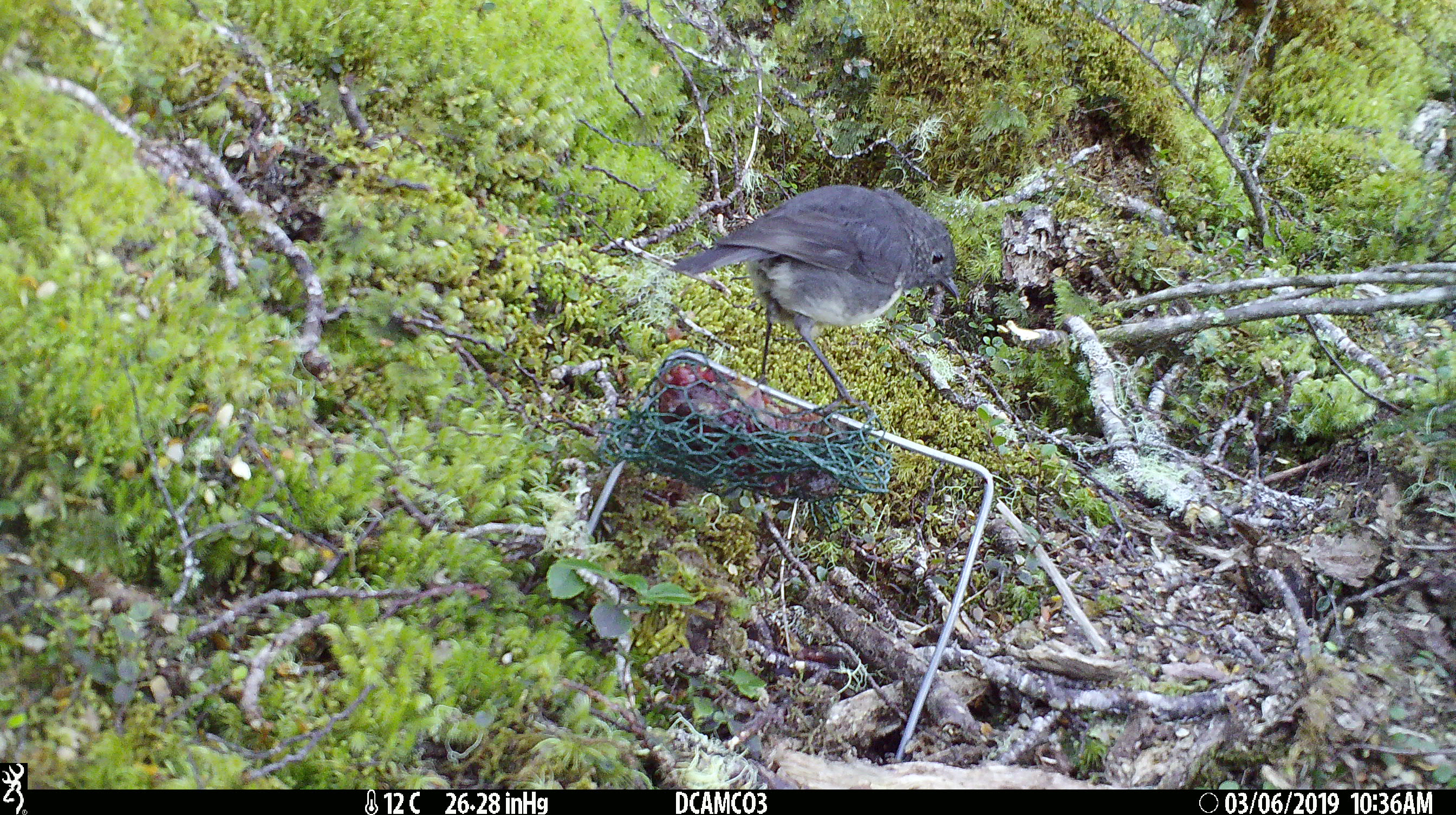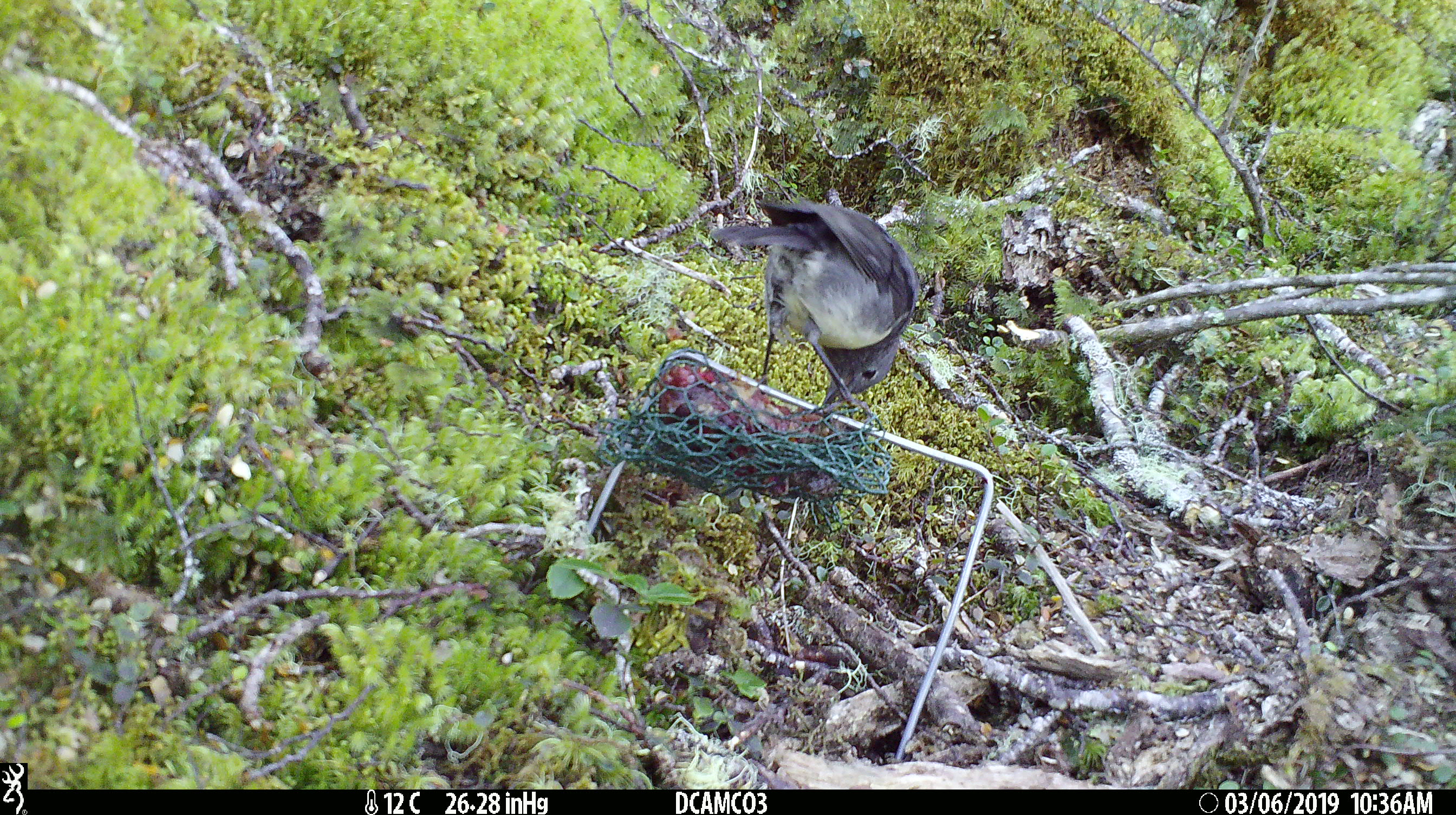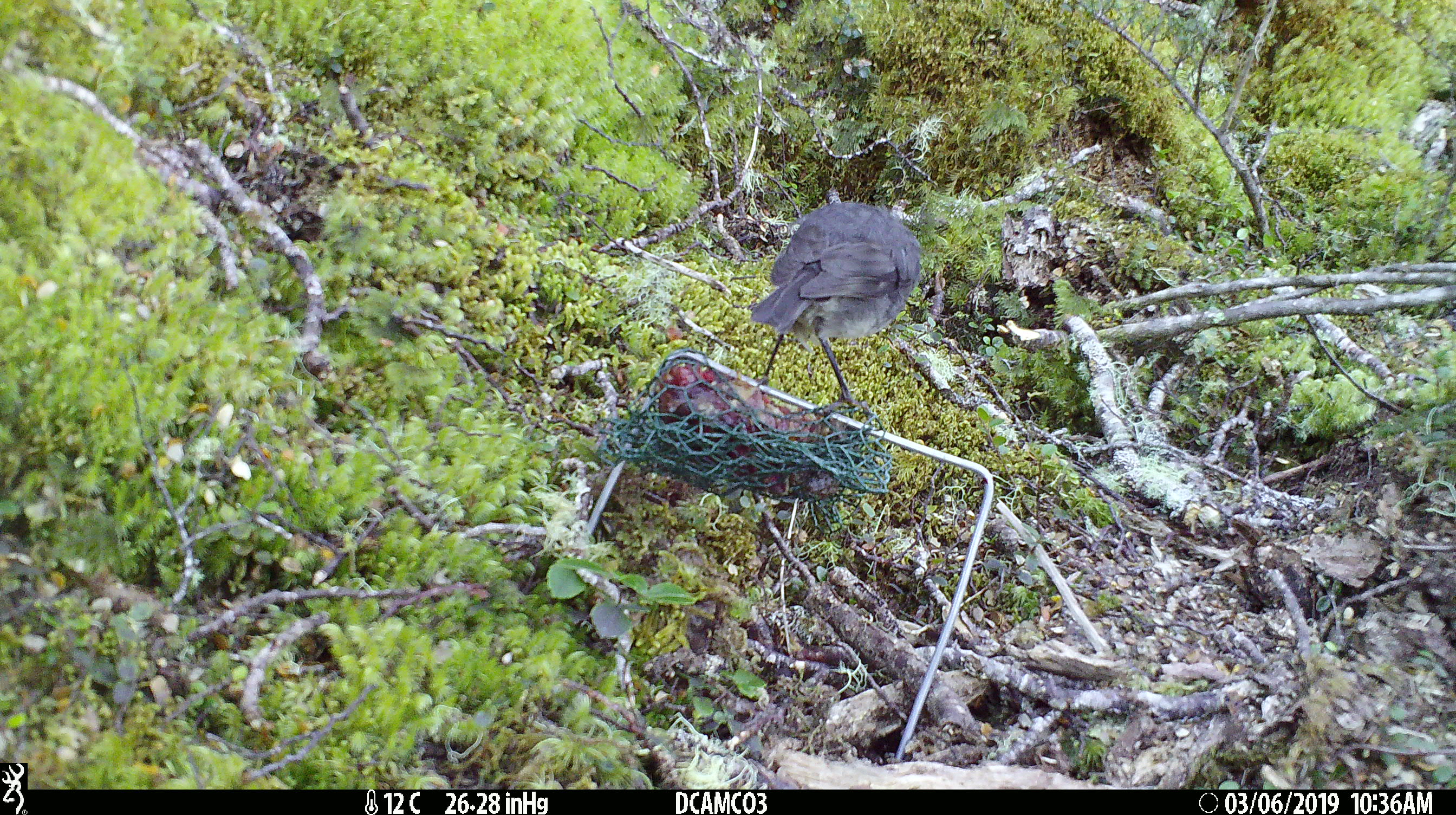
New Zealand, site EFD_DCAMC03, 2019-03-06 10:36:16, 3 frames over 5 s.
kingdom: Animalia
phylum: Chordata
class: Aves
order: Passeriformes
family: Petroicidae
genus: Petroica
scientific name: Petroica australis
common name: new zealand robin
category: robin